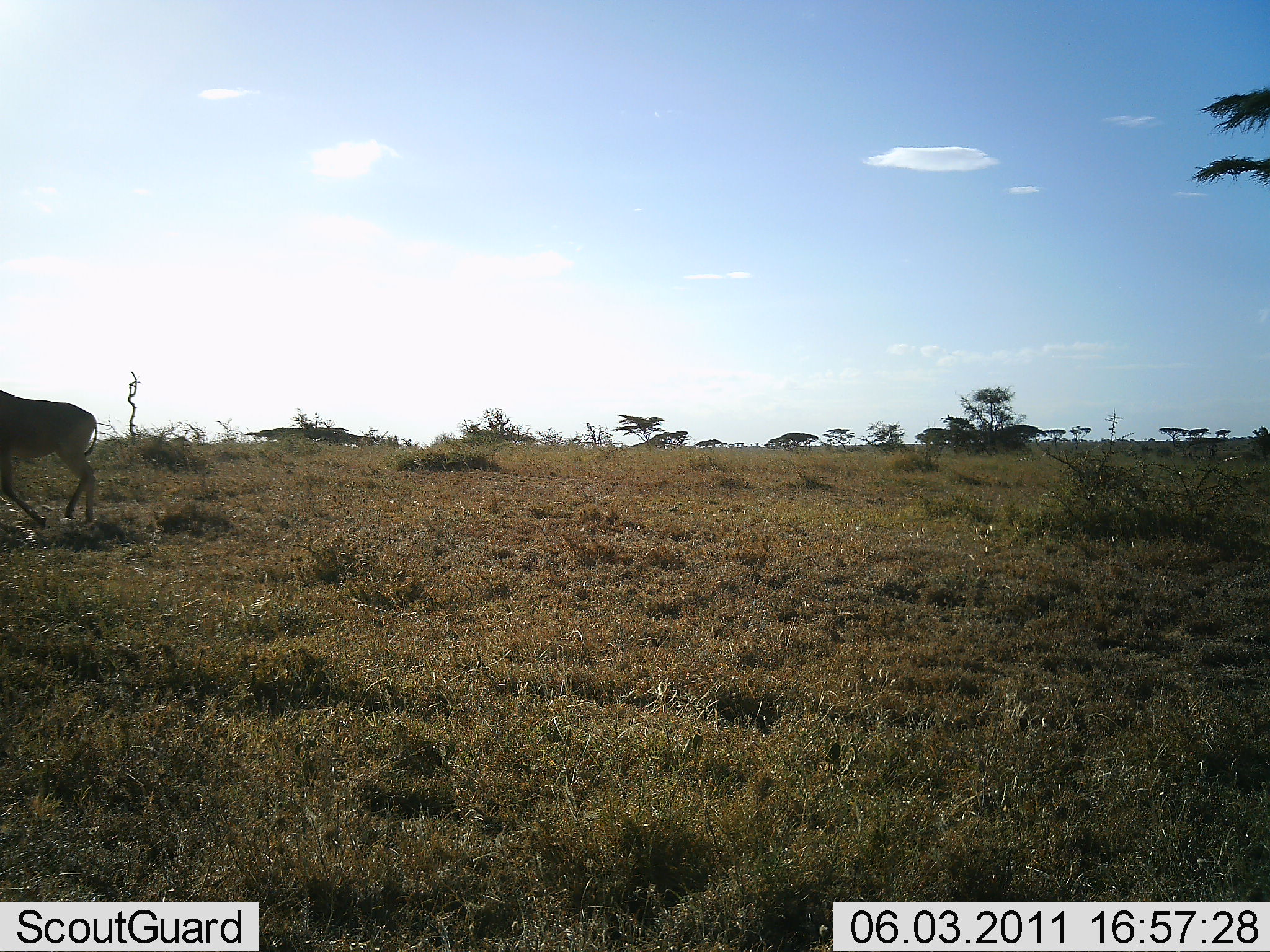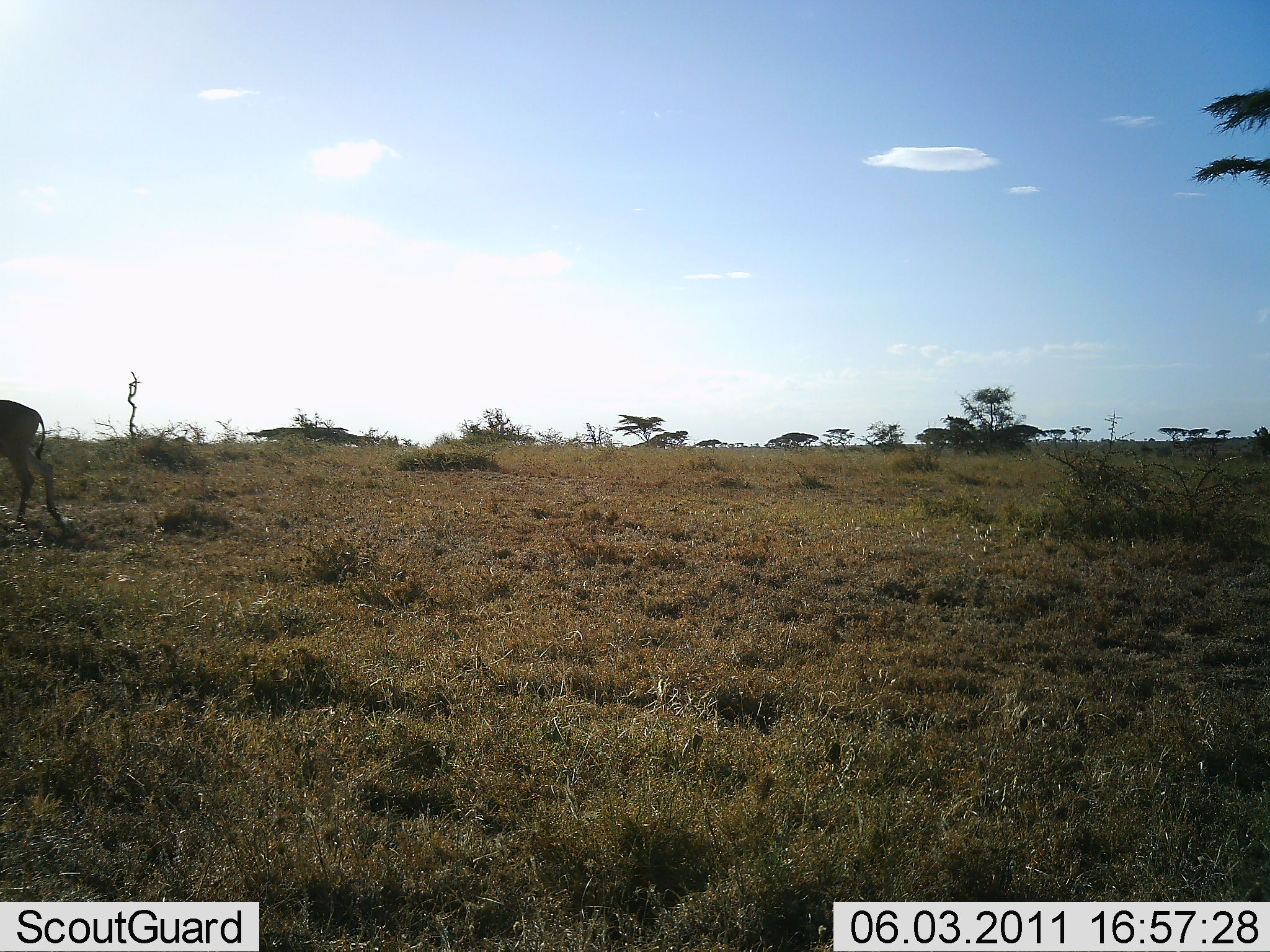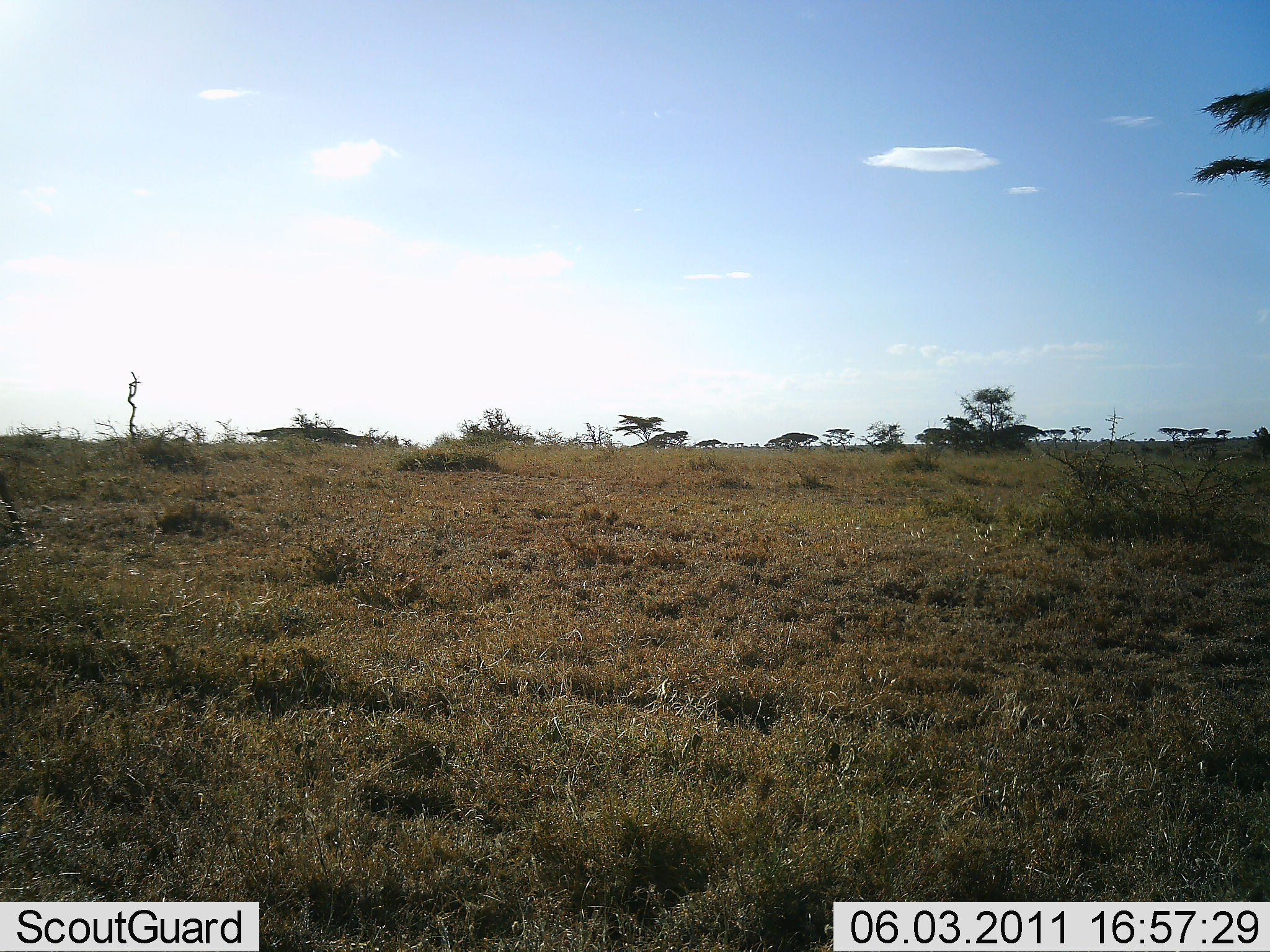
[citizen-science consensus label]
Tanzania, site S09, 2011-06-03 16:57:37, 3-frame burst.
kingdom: Animalia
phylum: Chordata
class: Mammalia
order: Artiodactyla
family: Bovidae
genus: Alcelaphus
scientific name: Alcelaphus buselaphus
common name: hartebeest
Hartebeest (Alcelaphus buselaphus), count 1. Behavior (volunteer vote fractions): standing 0%, resting 0%, moving 100%, interacting 0%. Young present (vote fraction): 0%. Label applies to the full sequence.